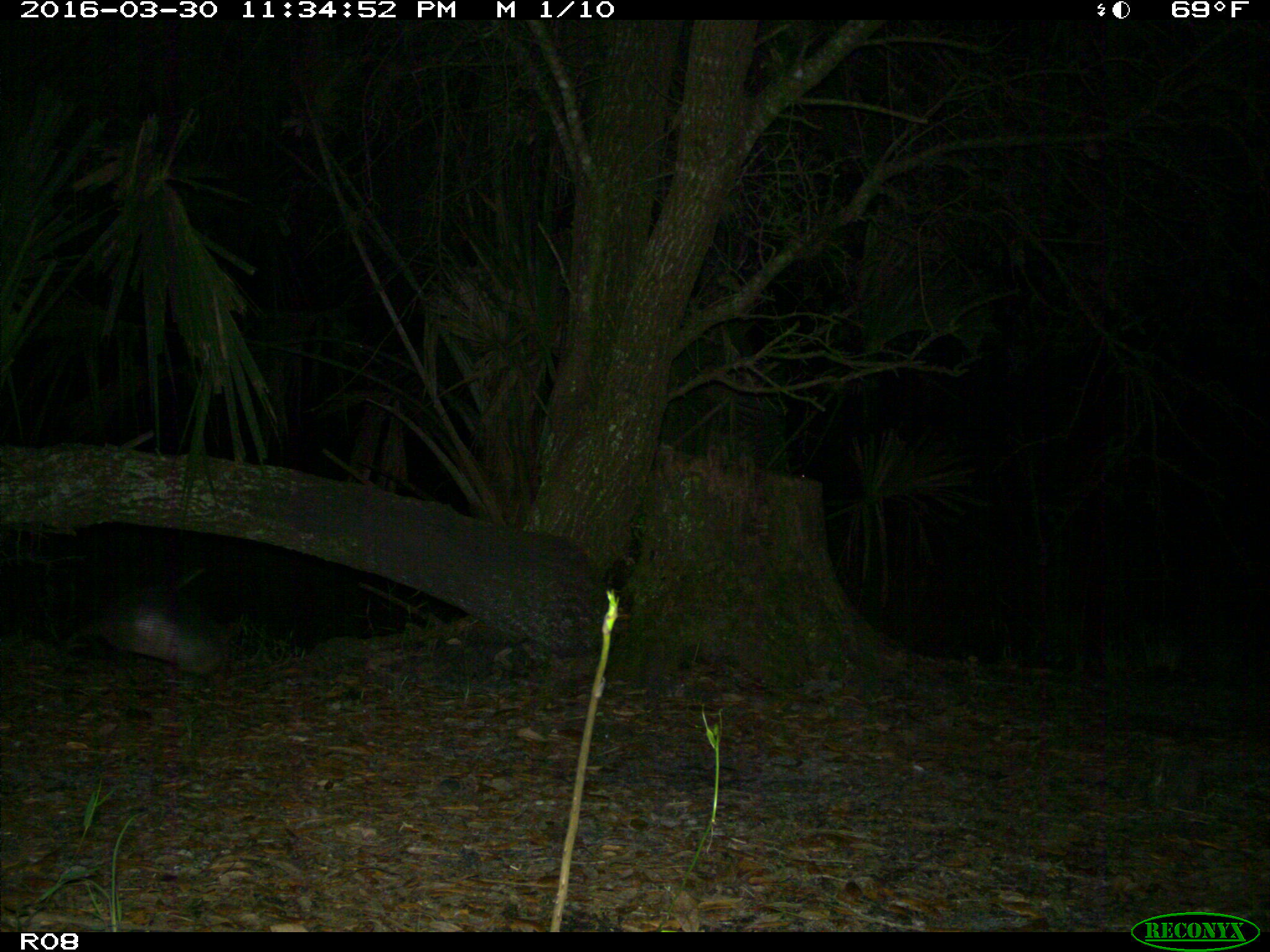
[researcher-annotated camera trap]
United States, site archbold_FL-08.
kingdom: Animalia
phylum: Chordata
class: Mammalia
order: Cingulata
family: Dasypodidae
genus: Dasypus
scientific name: Dasypus novemcinctus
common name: nine-banded armadillo